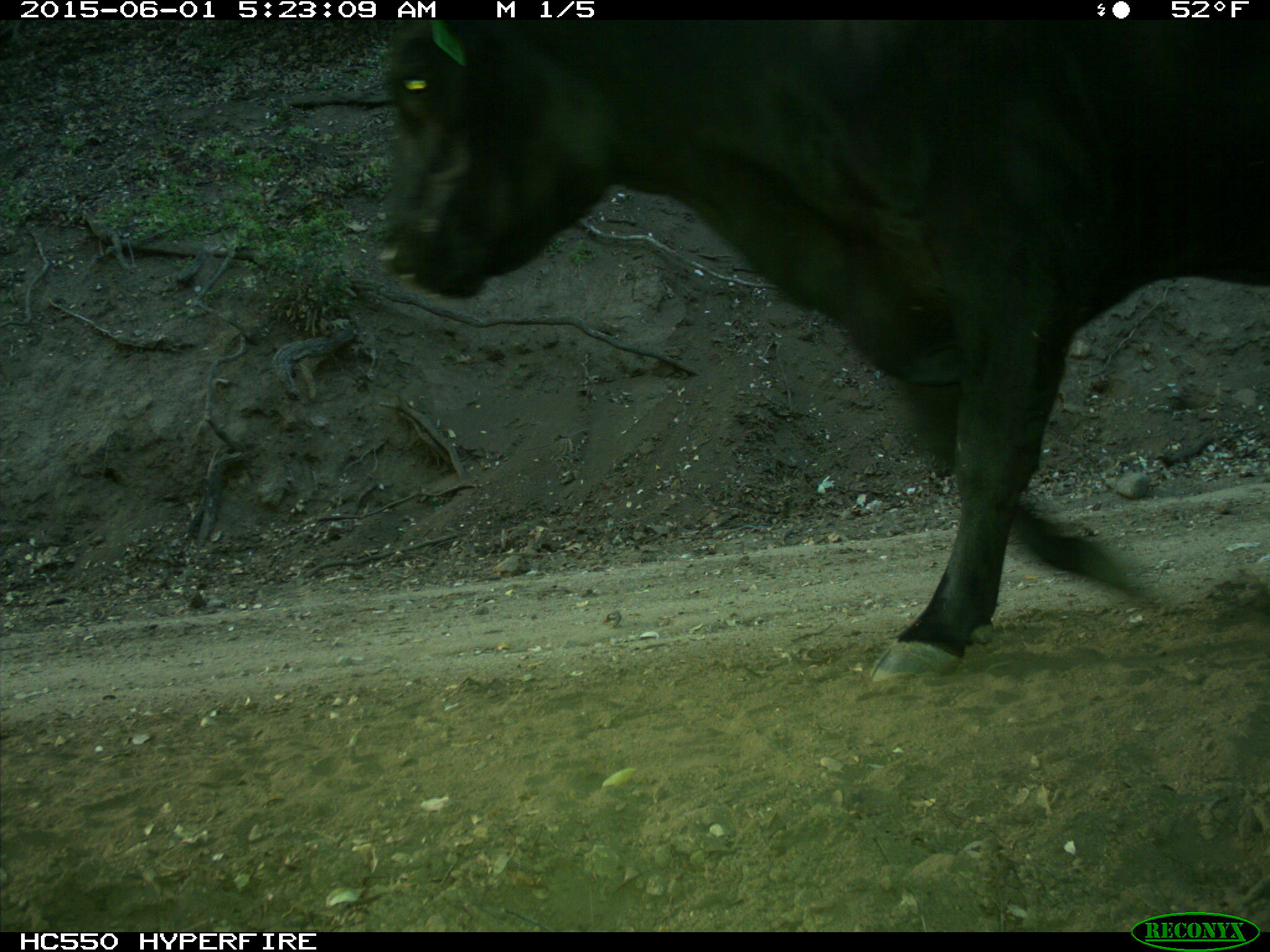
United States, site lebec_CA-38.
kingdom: Animalia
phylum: Chordata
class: Mammalia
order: Artiodactyla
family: Bovidae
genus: Bos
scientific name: Bos taurus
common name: domestic cow